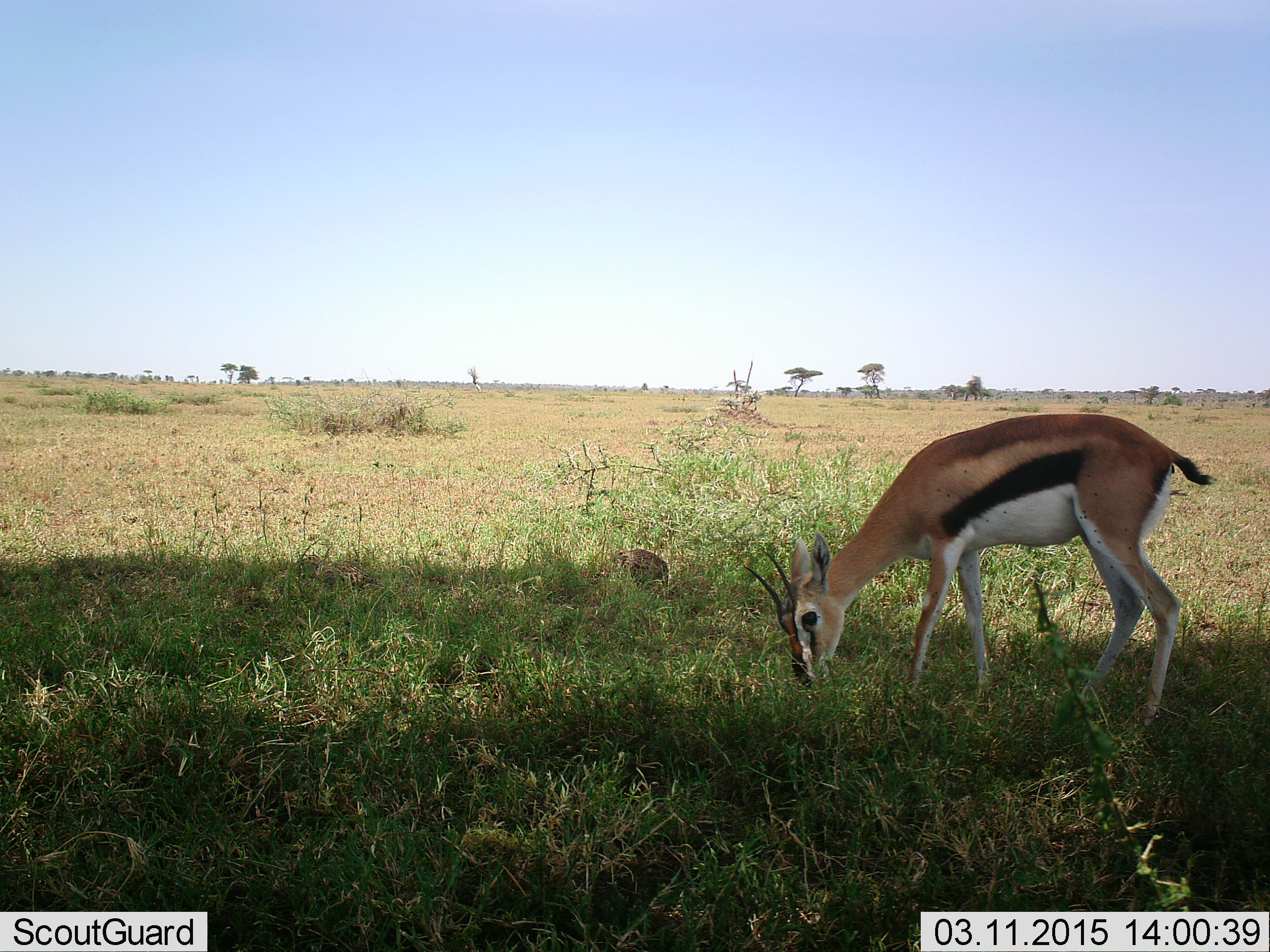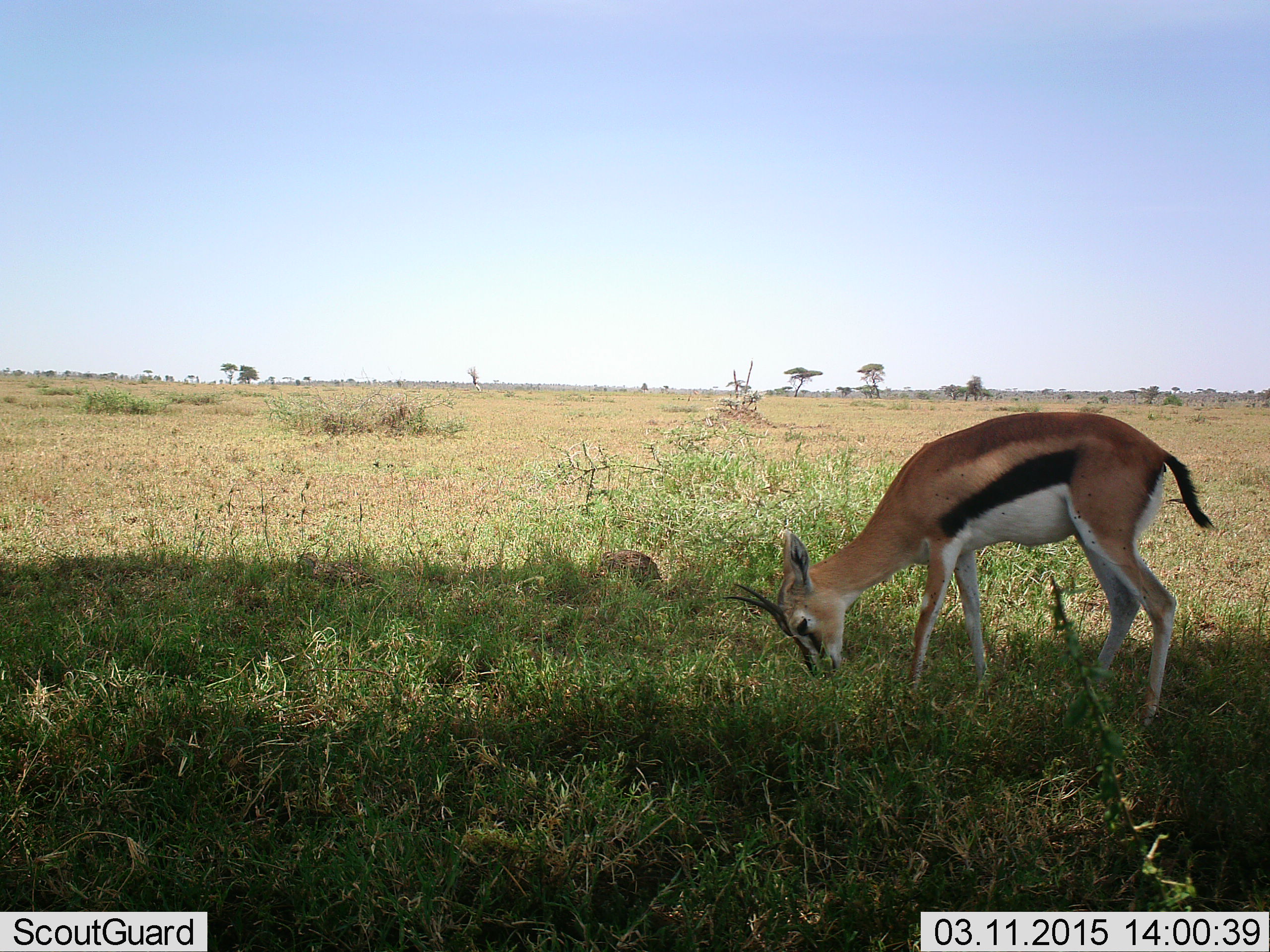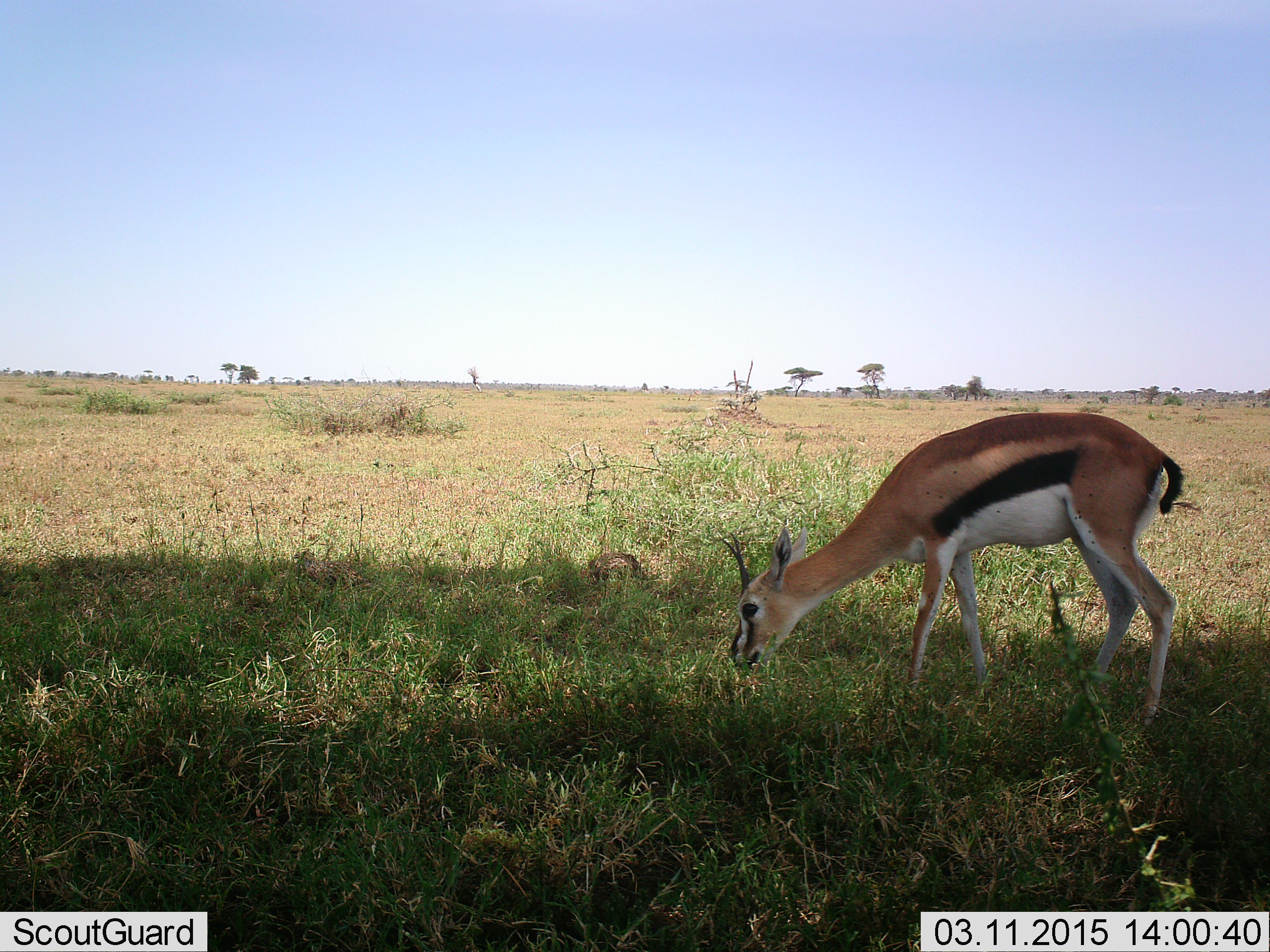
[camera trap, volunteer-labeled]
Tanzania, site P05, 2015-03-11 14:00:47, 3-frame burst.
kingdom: Animalia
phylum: Chordata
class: Mammalia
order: Artiodactyla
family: Bovidae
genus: Eudorcas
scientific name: Eudorcas thomsonii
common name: thomson's gazelle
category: gazellethomsons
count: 1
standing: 6%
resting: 6%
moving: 0%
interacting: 0%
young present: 6%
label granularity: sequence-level